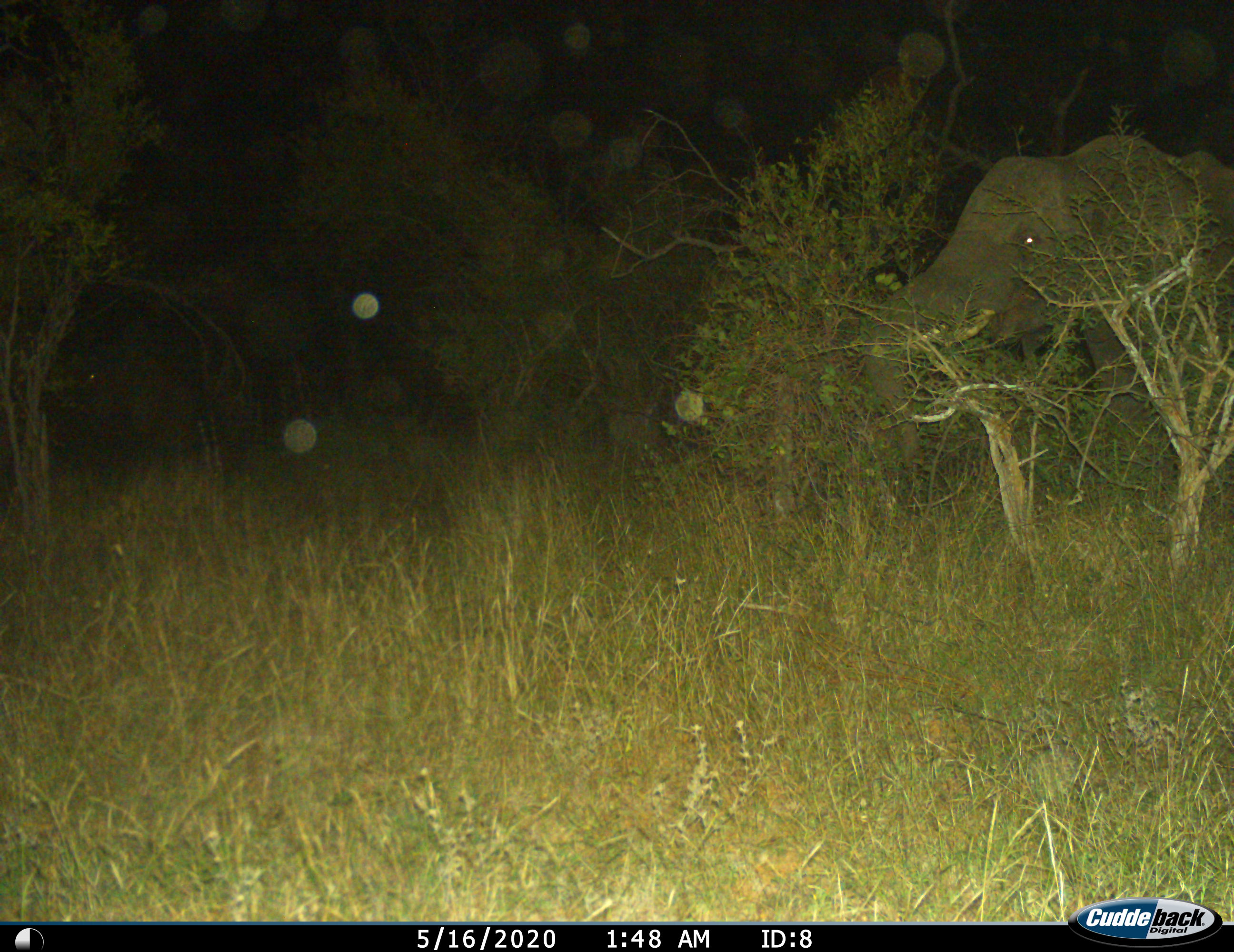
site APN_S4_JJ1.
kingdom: Animalia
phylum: Chordata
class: Mammalia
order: Proboscidea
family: Elephantidae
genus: Loxodonta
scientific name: Loxodonta africana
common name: african bush elephant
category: elephant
Elephant (african bush elephant) (Loxodonta africana), count 1. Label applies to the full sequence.